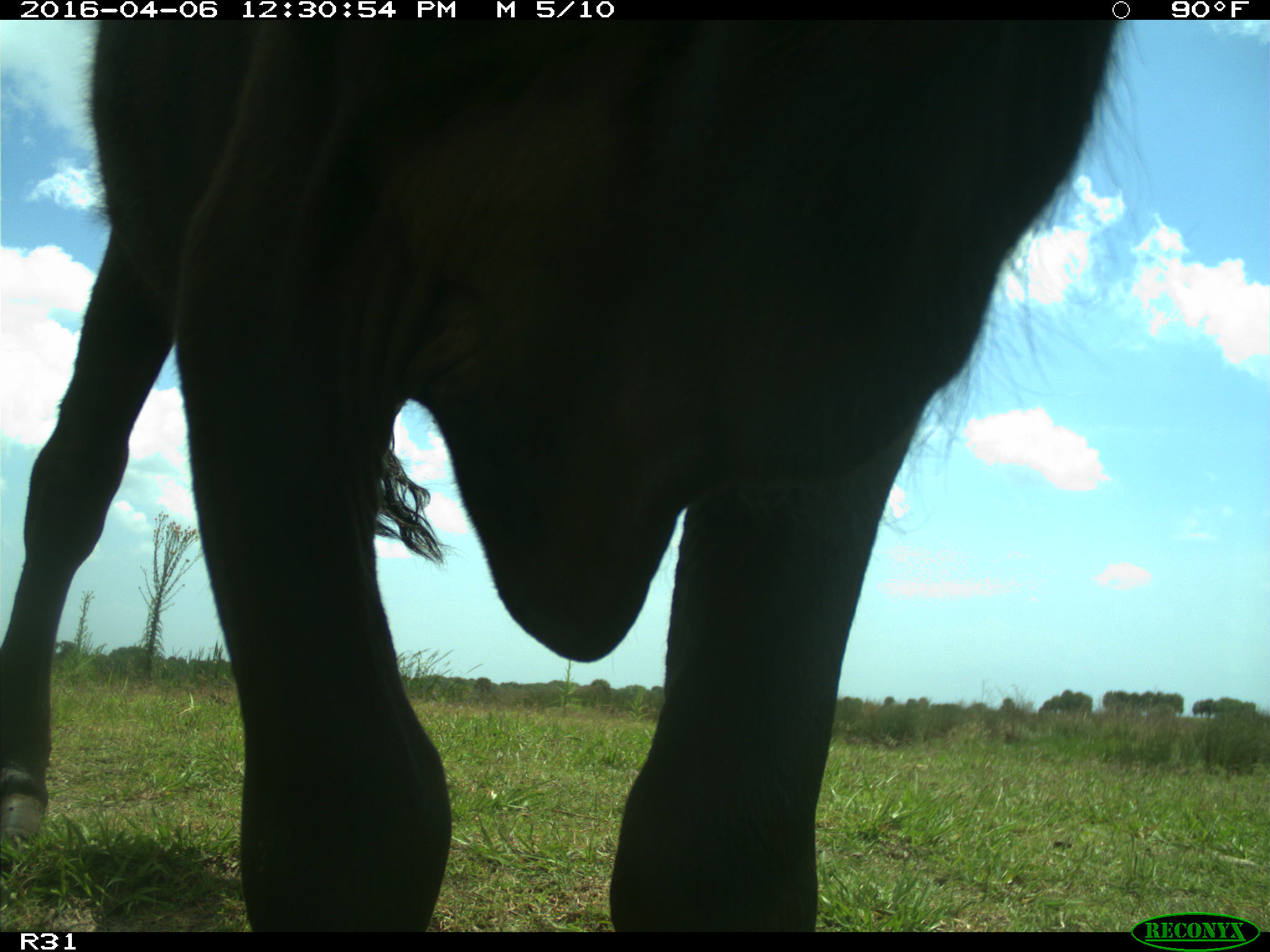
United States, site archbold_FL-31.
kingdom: Animalia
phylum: Chordata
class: Mammalia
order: Artiodactyla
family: Bovidae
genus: Bos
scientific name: Bos taurus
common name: domestic cow